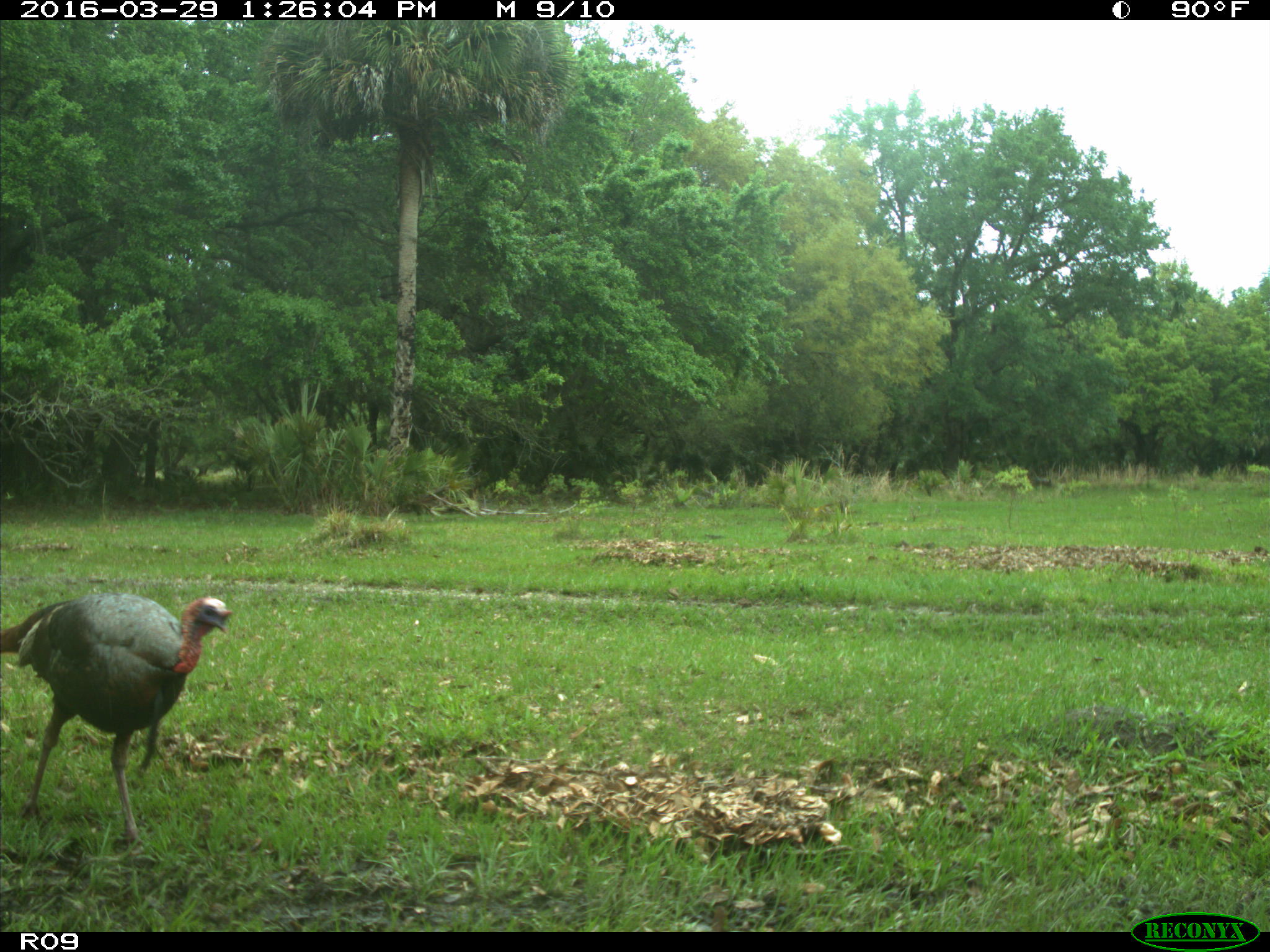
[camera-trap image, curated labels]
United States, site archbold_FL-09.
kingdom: Animalia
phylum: Chordata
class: Aves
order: Galliformes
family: Phasianidae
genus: Meleagris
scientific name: Meleagris gallopavo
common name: wild turkey